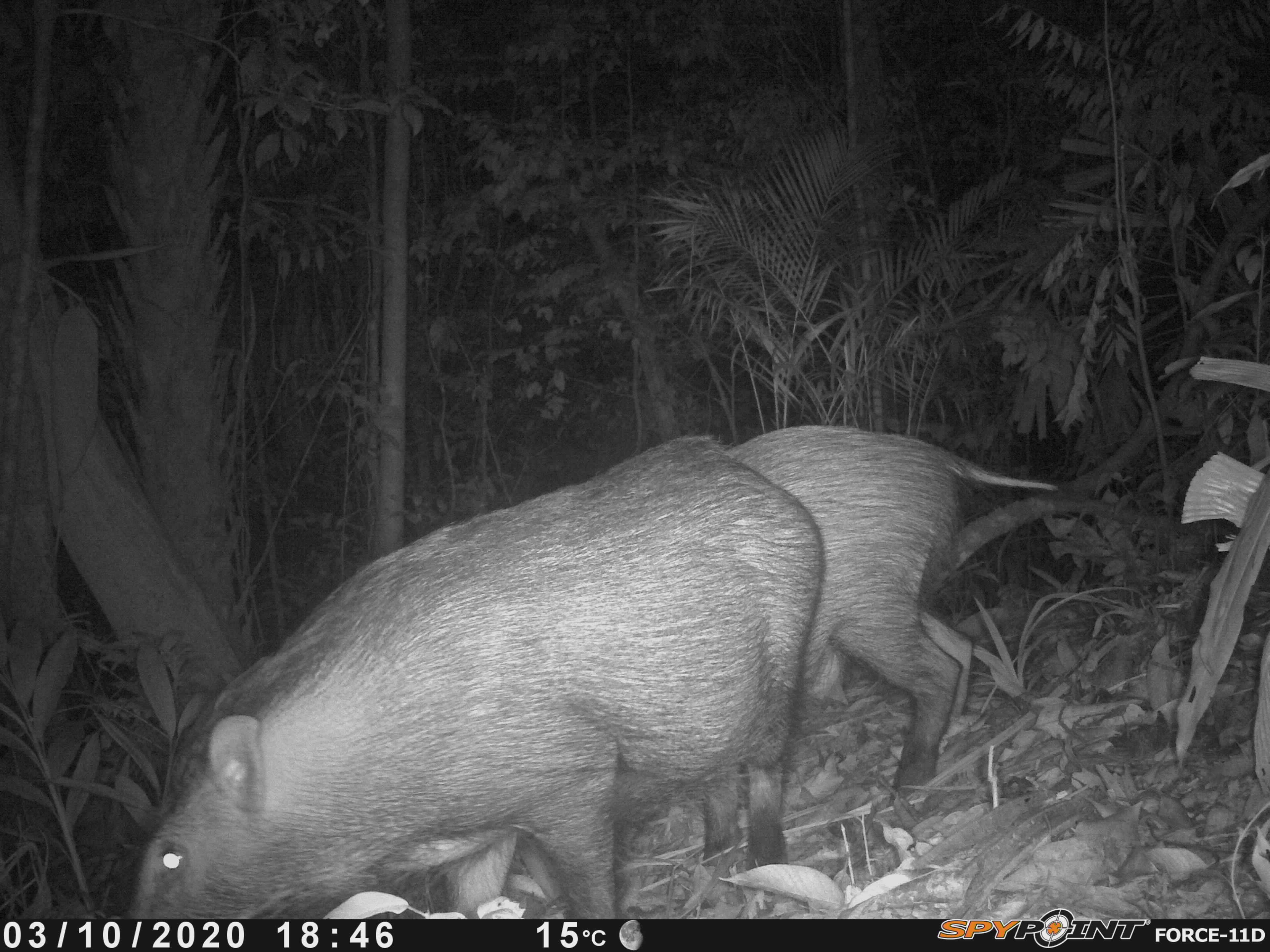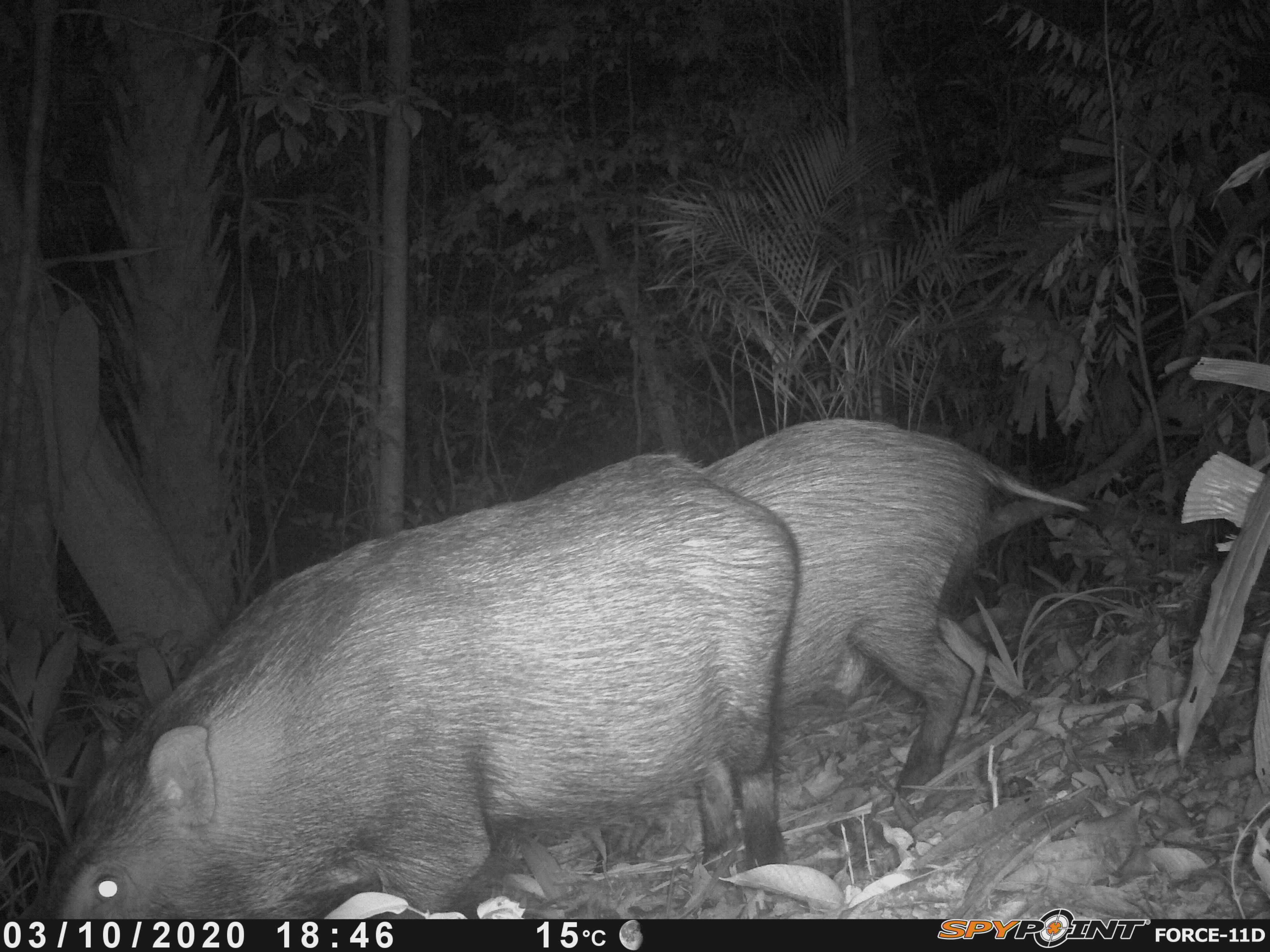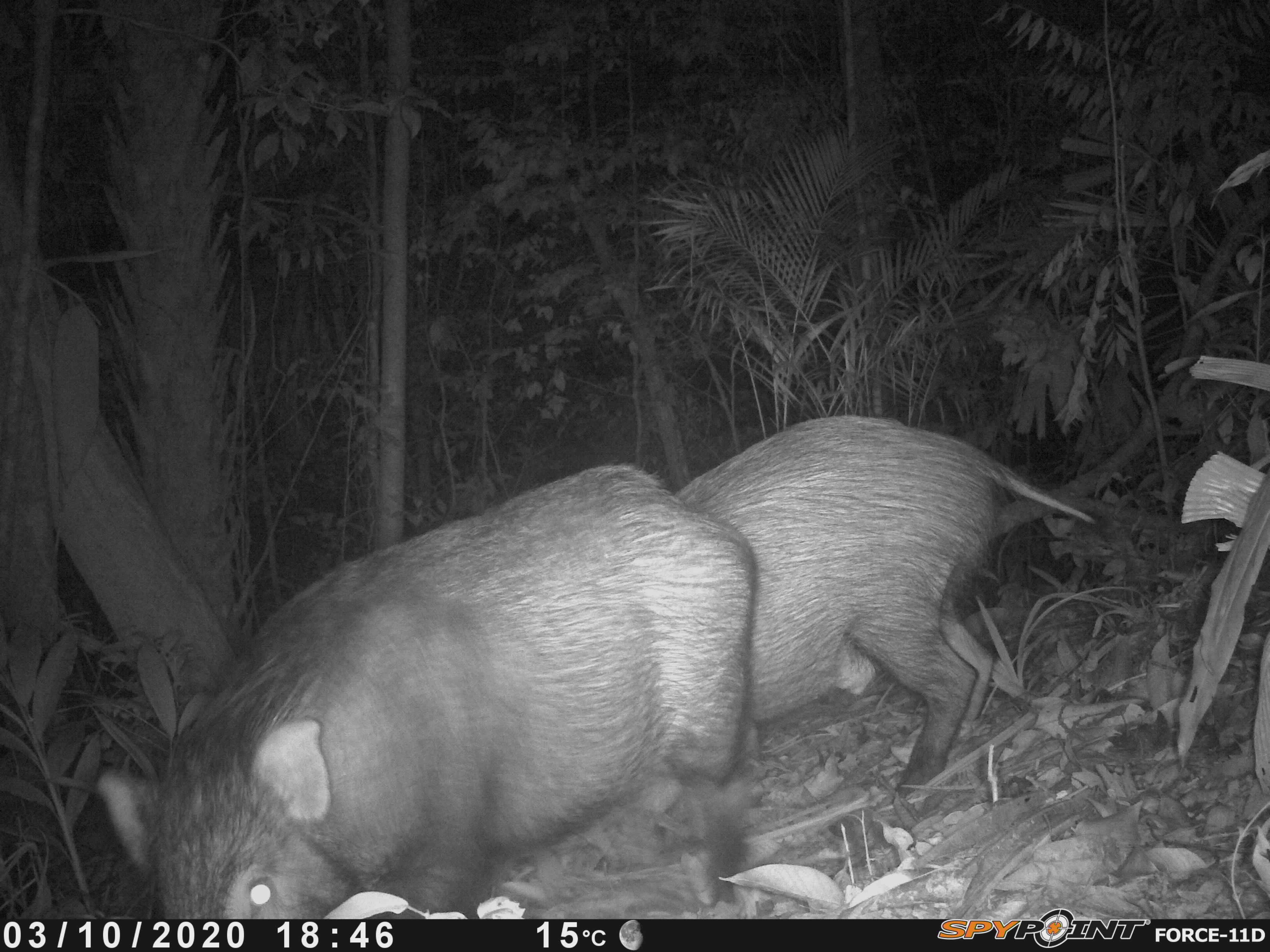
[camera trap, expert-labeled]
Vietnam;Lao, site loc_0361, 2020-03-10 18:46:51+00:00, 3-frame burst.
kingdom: Animalia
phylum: Chordata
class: Mammalia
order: Artiodactyla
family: Suidae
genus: Sus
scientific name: Sus scrofa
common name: eurasian wild pig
Eurasian wild pig (Sus scrofa). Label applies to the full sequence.